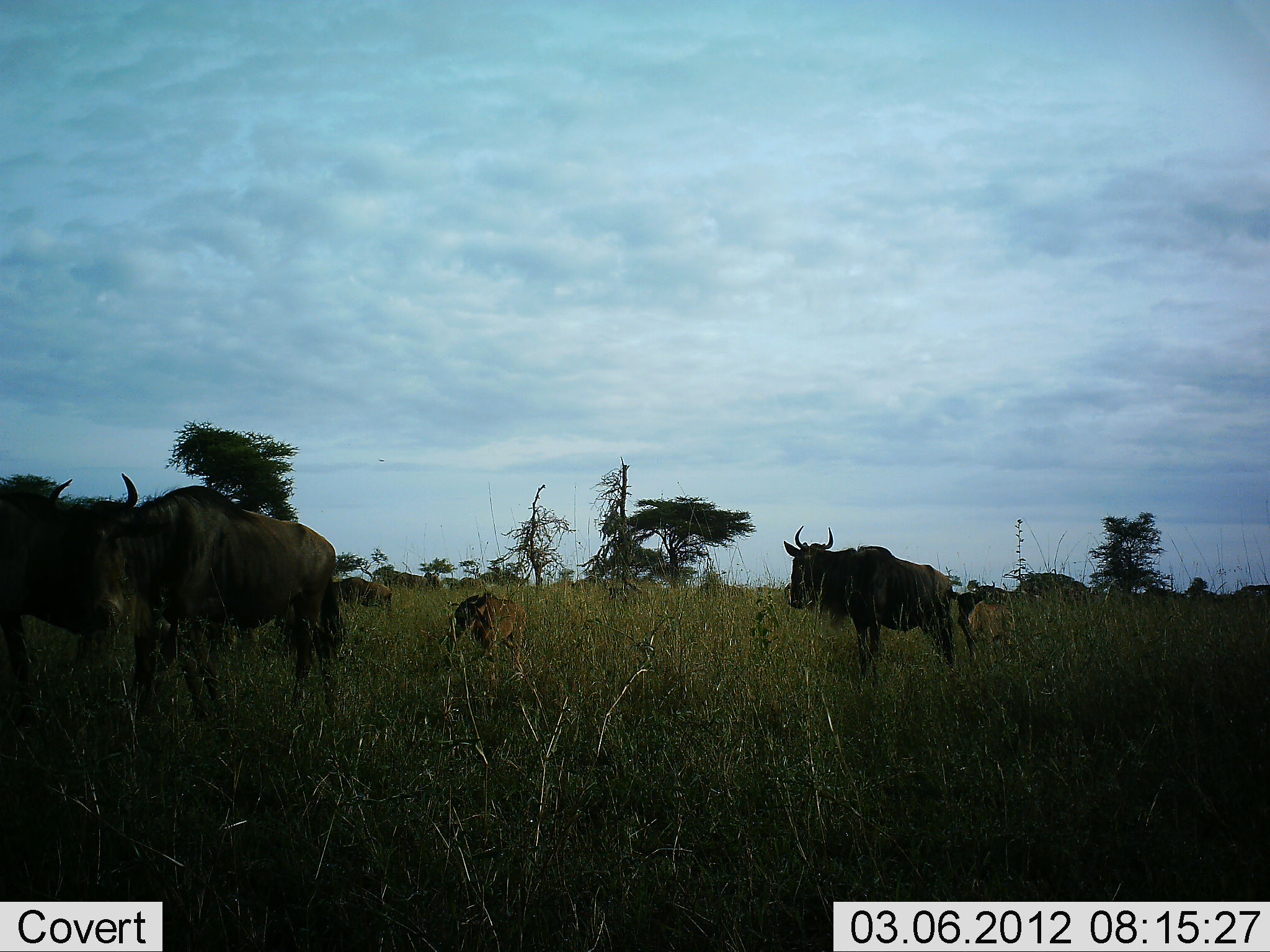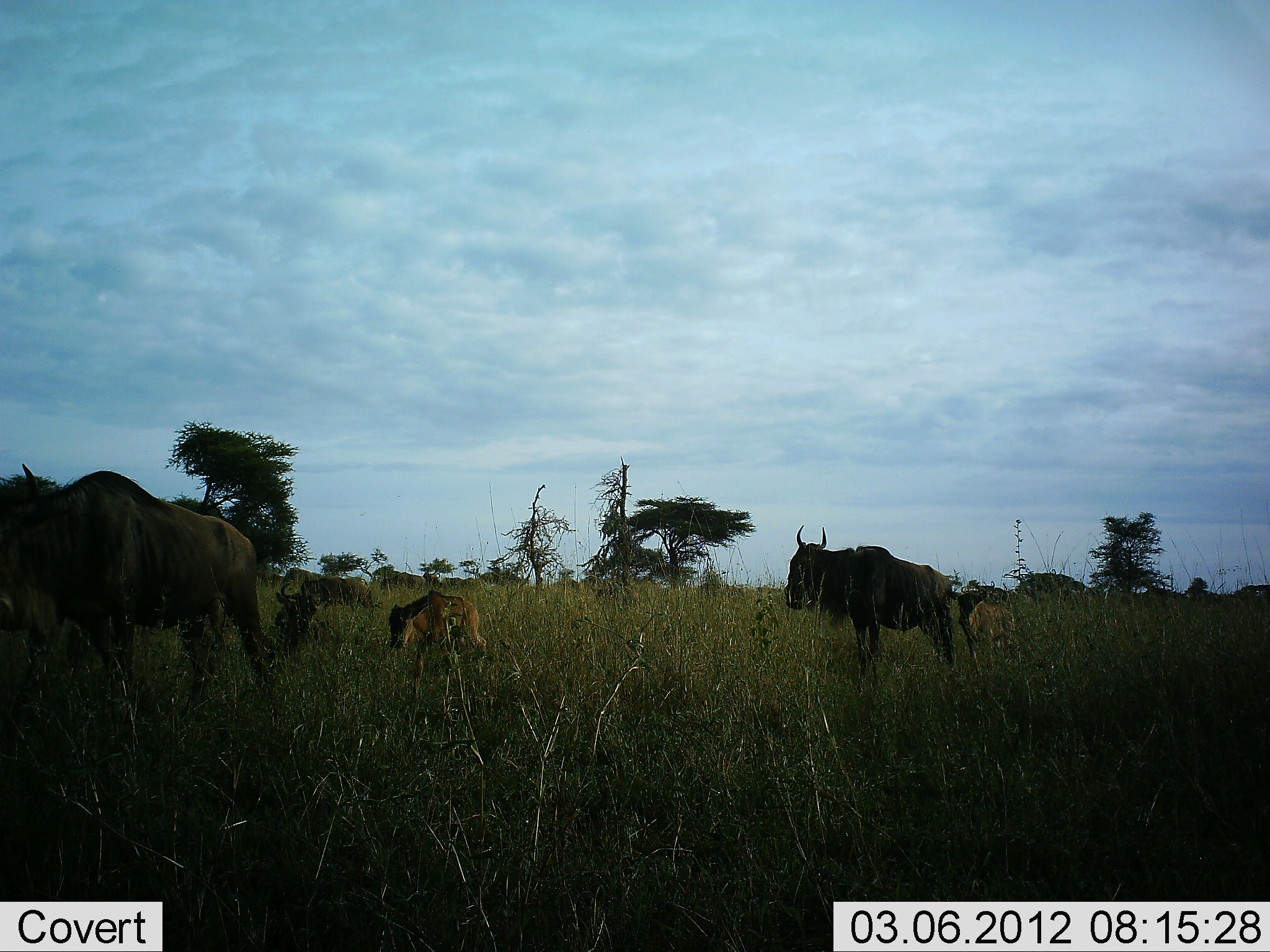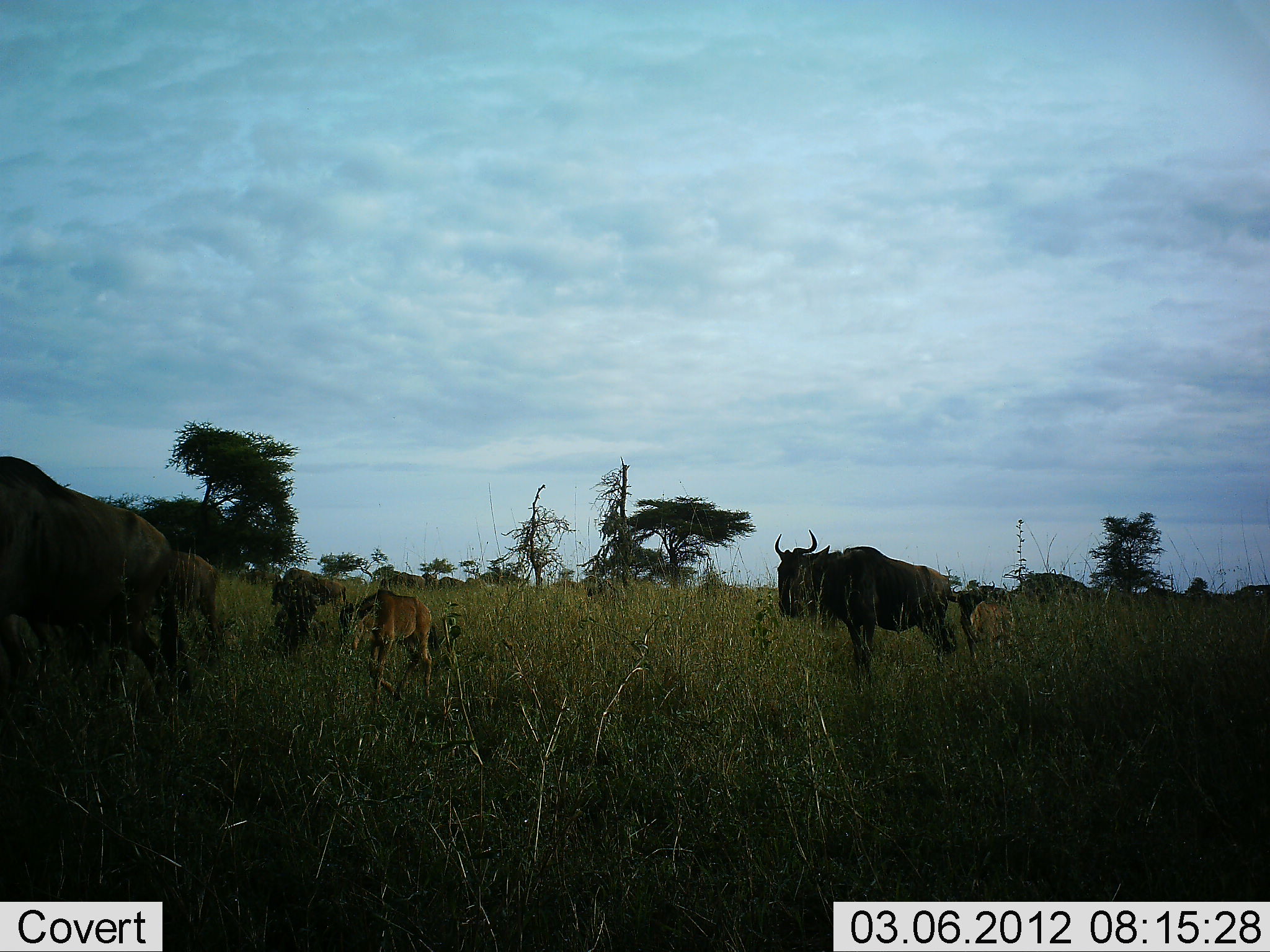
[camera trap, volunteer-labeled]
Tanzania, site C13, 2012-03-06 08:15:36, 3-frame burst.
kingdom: Animalia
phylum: Chordata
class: Mammalia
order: Artiodactyla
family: Bovidae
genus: Connochaetes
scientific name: Connochaetes taurinus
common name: blue wildebeest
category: wildebeest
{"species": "wildebeest (blue wildebeest) (Connochaetes taurinus)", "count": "7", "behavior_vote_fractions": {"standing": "65%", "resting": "18%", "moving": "88%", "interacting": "6%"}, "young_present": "94%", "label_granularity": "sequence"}